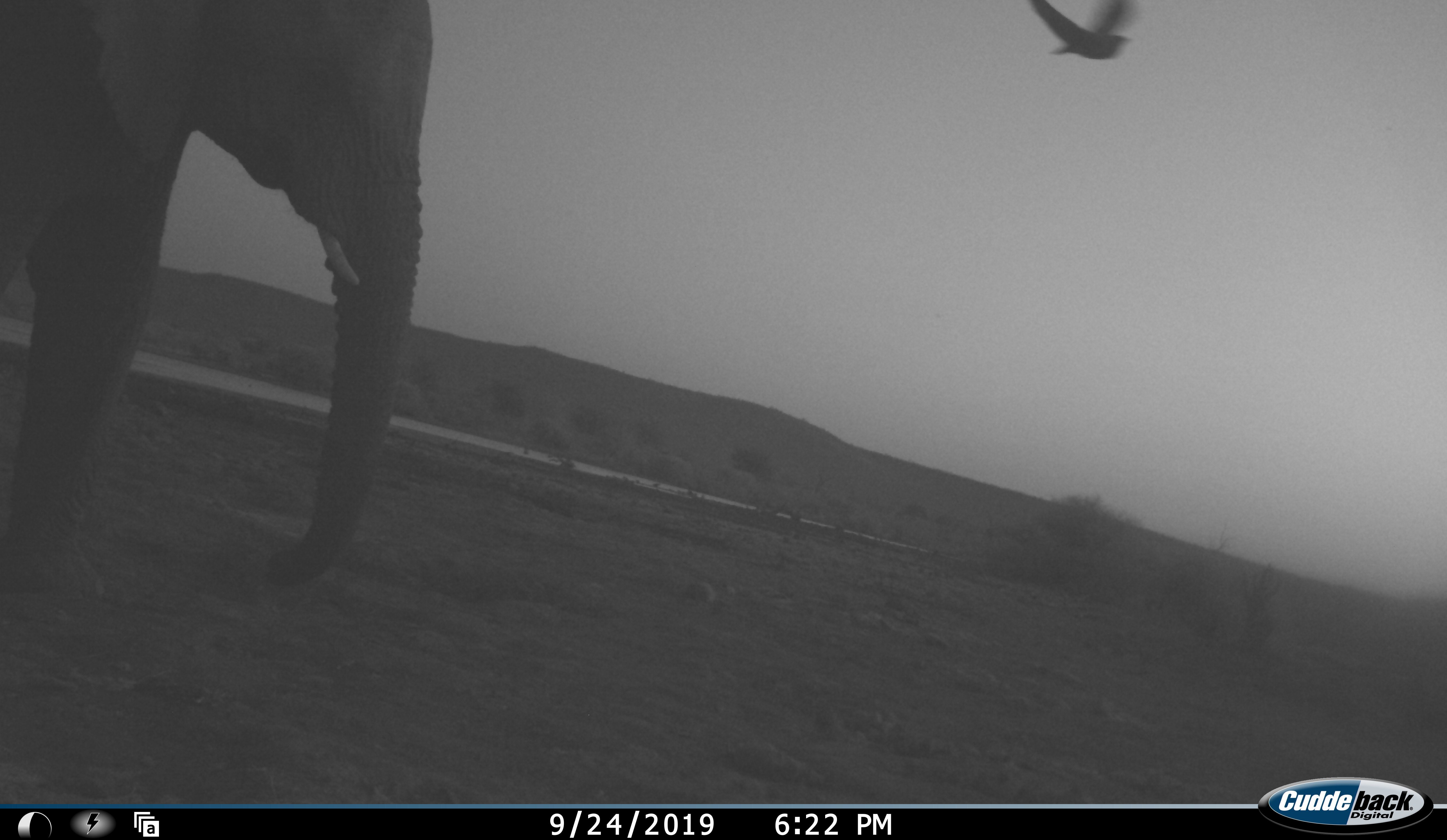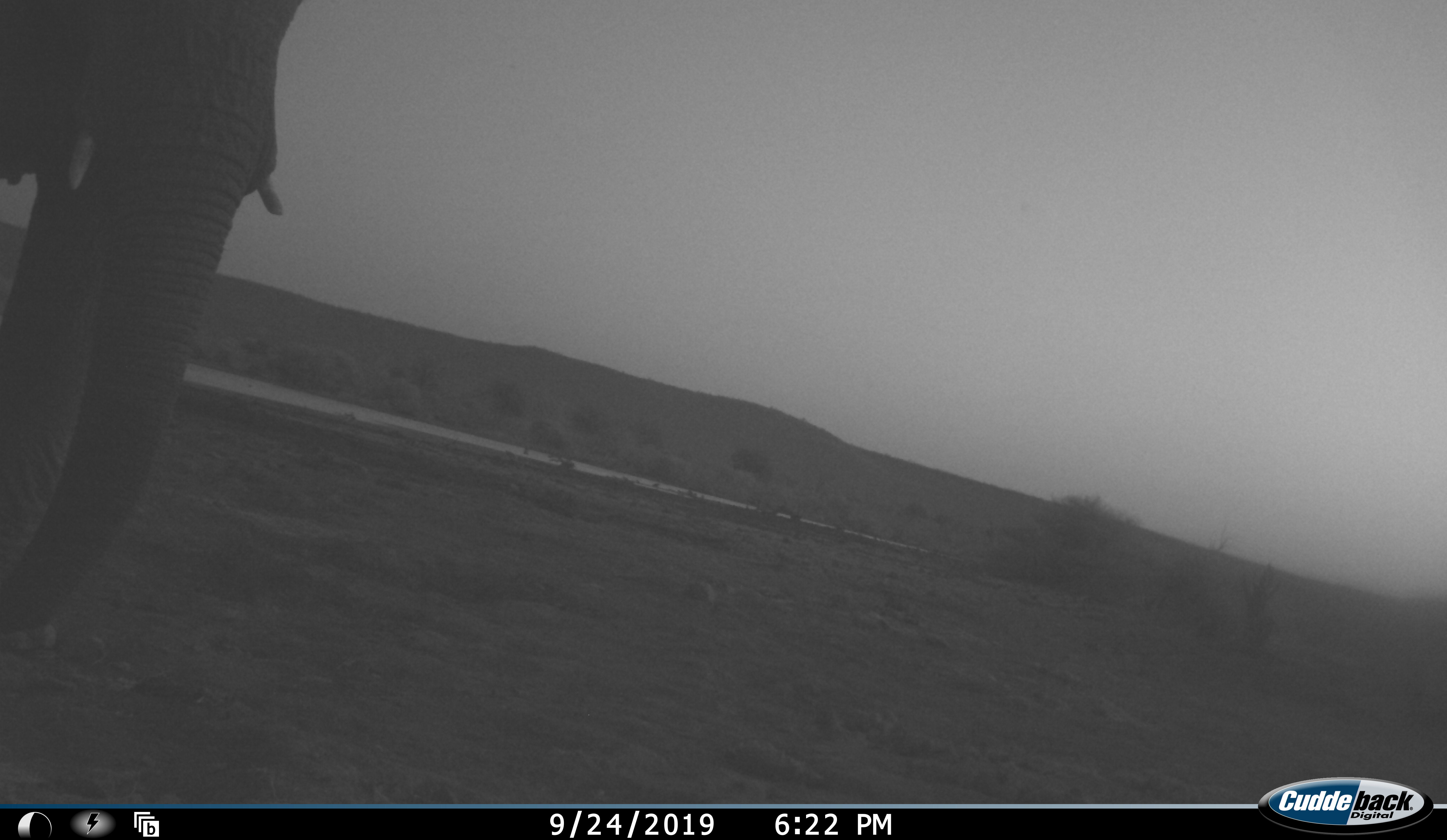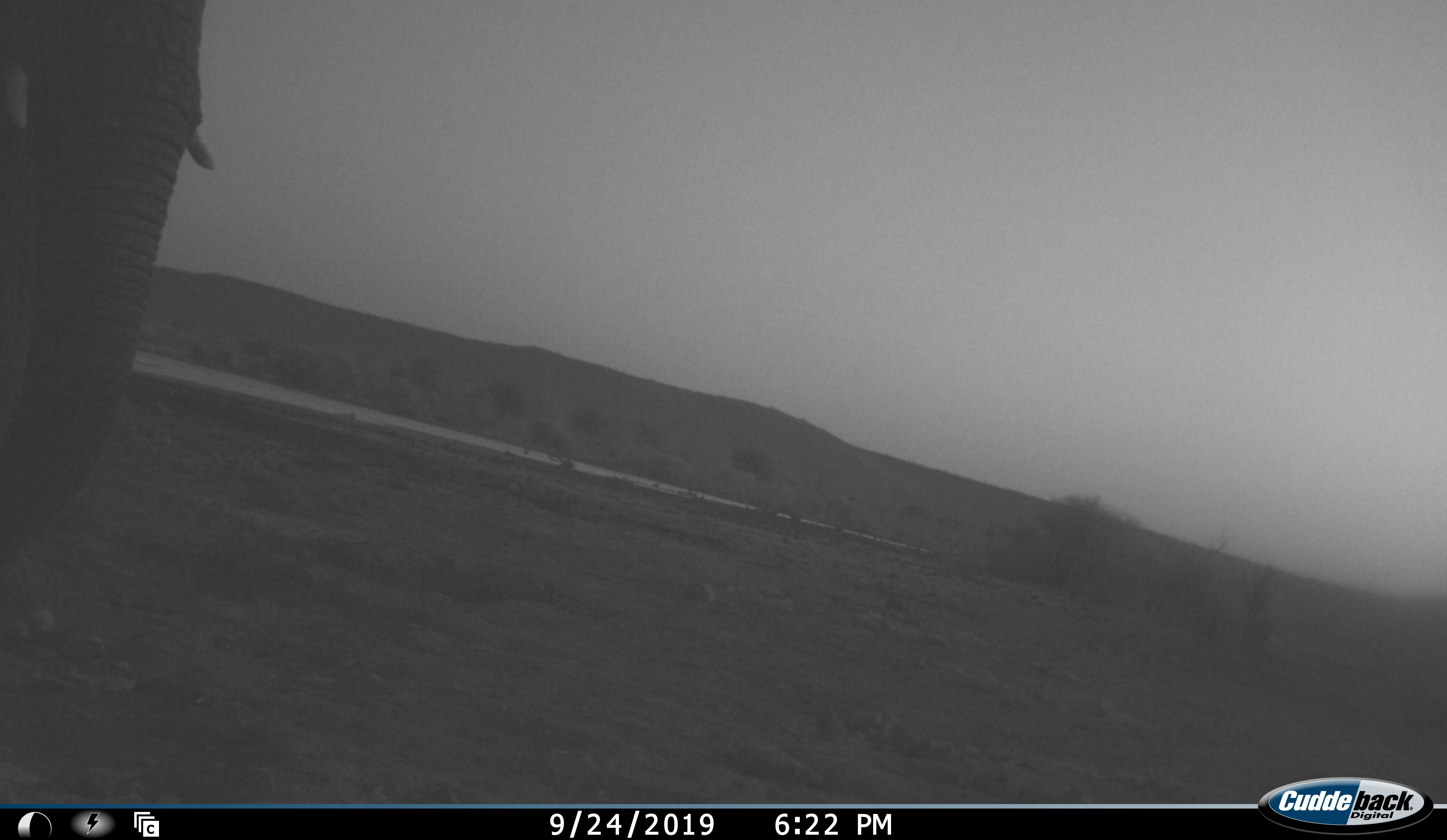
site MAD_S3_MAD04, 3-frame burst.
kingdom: Animalia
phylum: Chordata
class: Mammalia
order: Proboscidea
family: Elephantidae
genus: Loxodonta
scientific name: Loxodonta africana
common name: african bush elephant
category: elephant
Elephant (african bush elephant) (Loxodonta africana), count 1. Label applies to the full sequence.